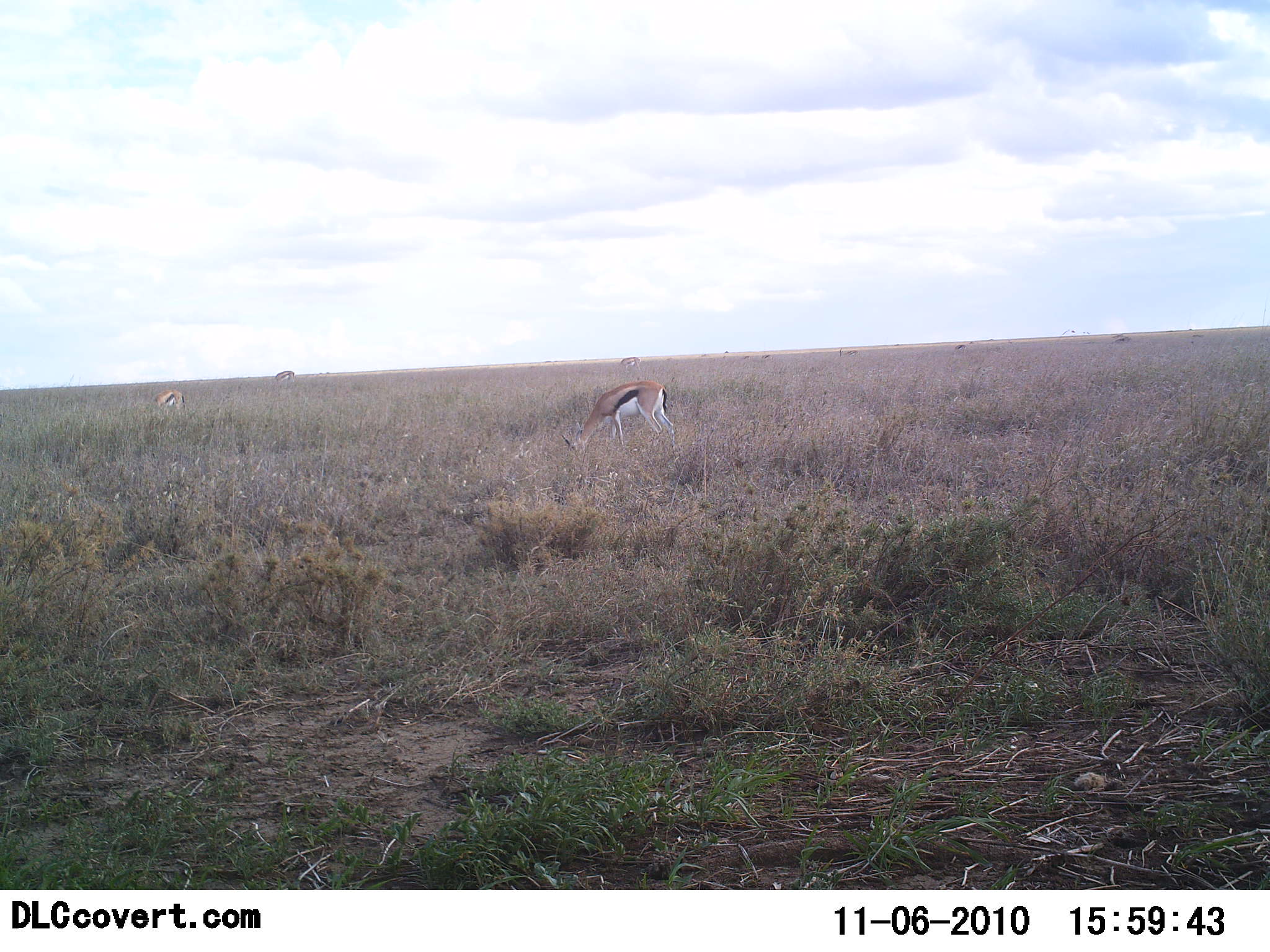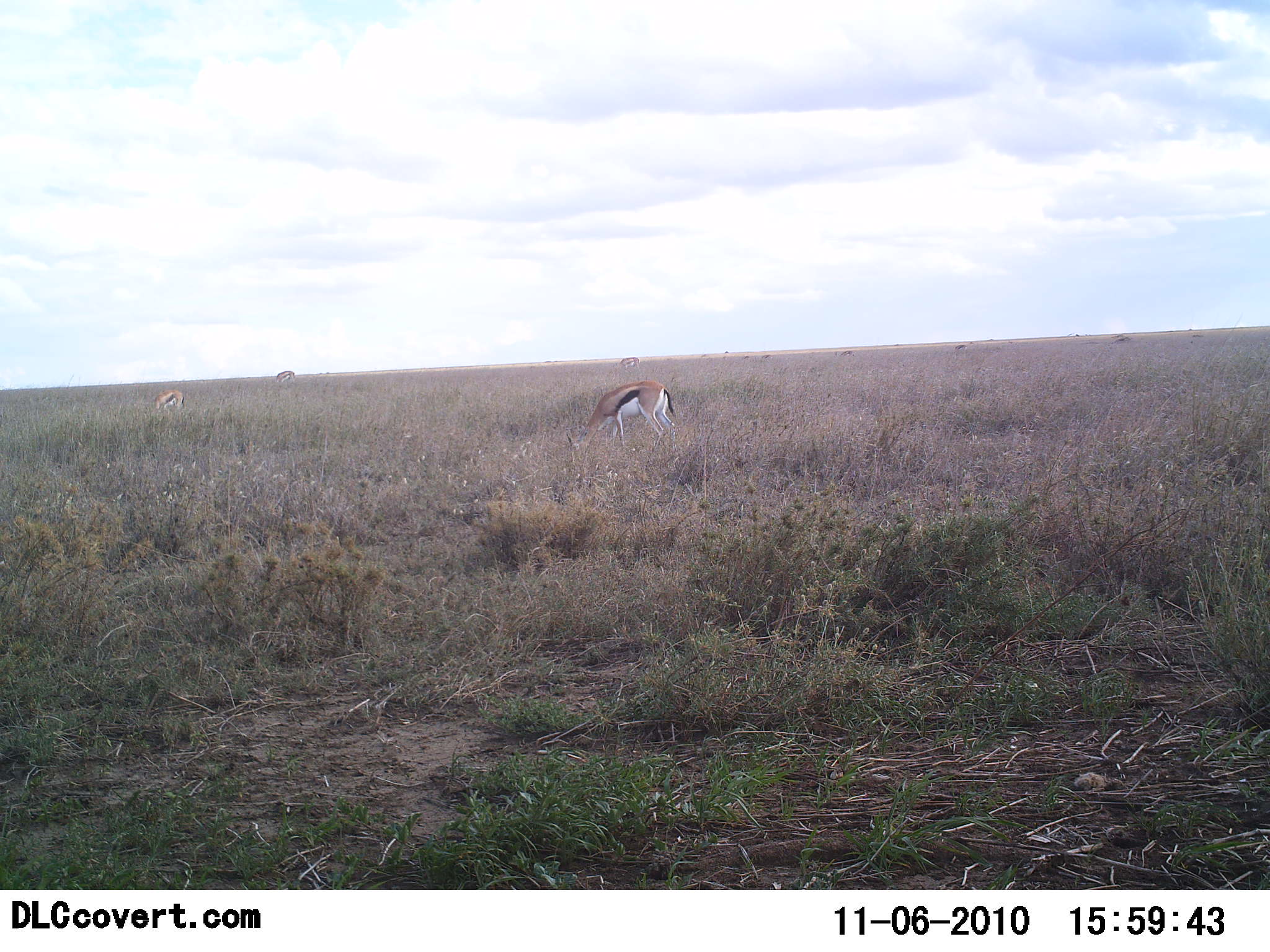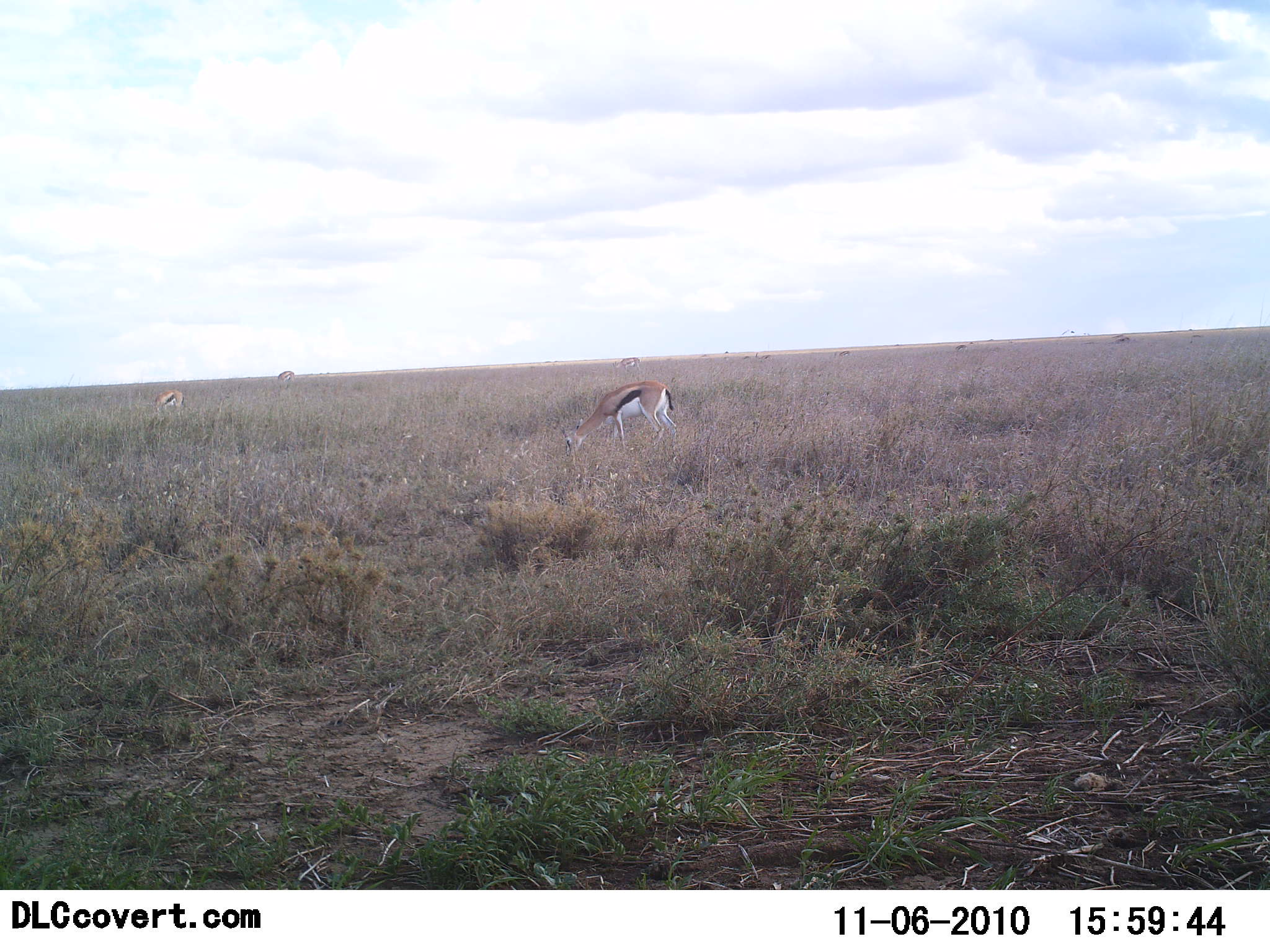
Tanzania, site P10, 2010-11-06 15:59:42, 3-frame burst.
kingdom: Animalia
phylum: Chordata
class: Mammalia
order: Artiodactyla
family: Bovidae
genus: Eudorcas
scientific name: Eudorcas thomsonii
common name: thomson's gazelle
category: gazellethomsons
Gazellethomsons (thomson's gazelle) (Eudorcas thomsonii), count 4. Behavior (volunteer vote fractions): standing 15%, resting 0%, moving 0%, interacting 8%. Young present (vote fraction): 0%. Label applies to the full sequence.